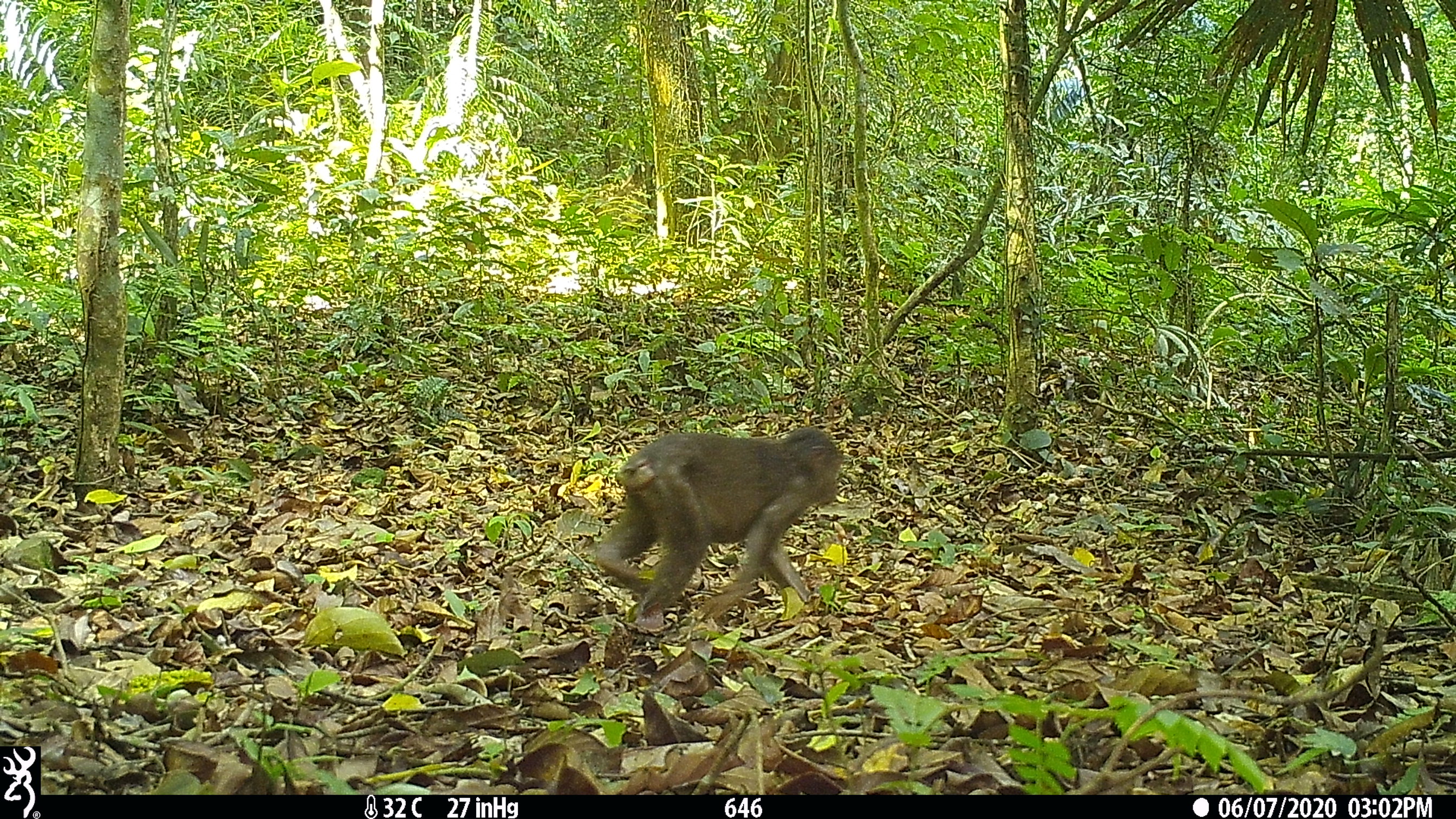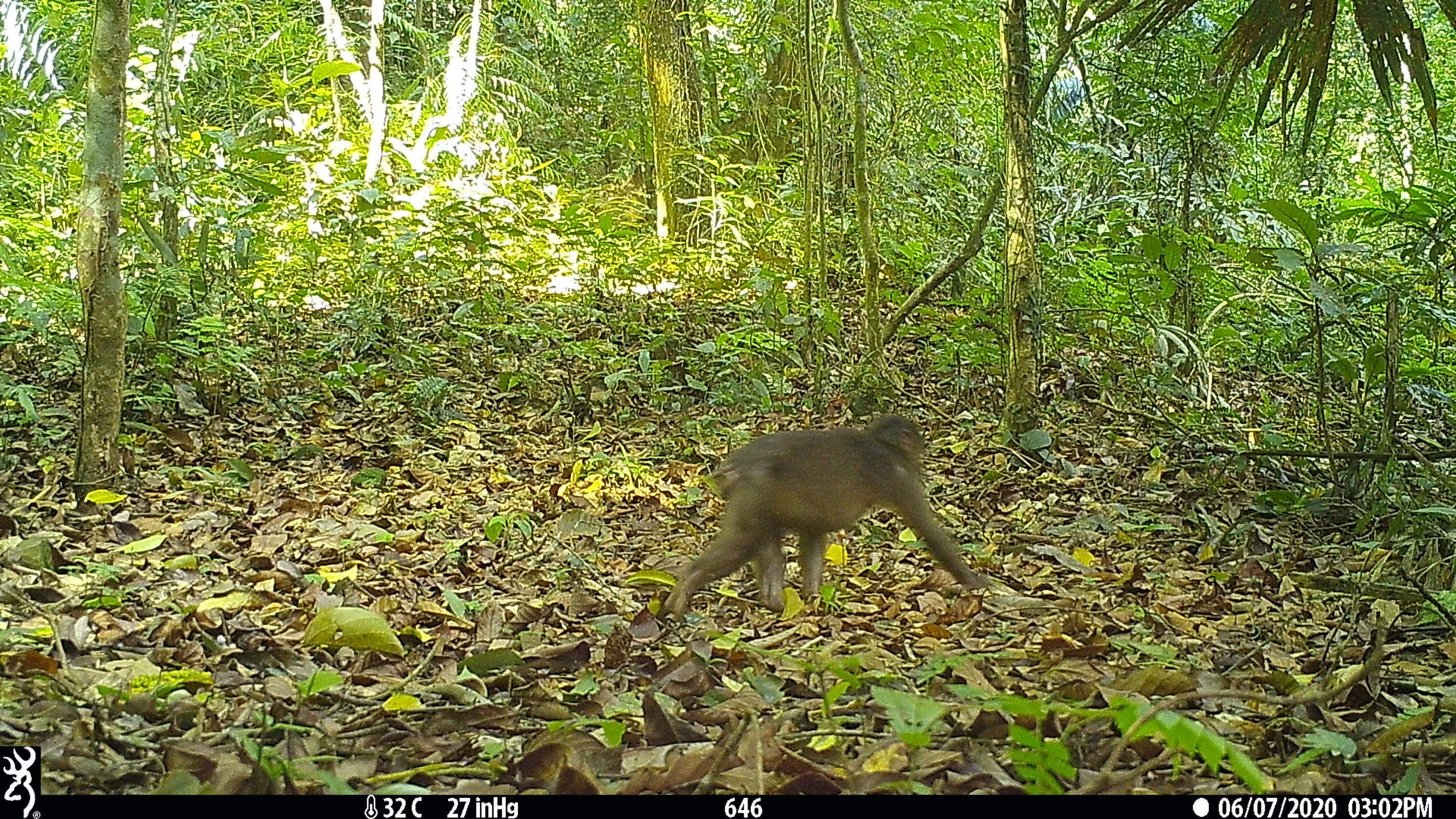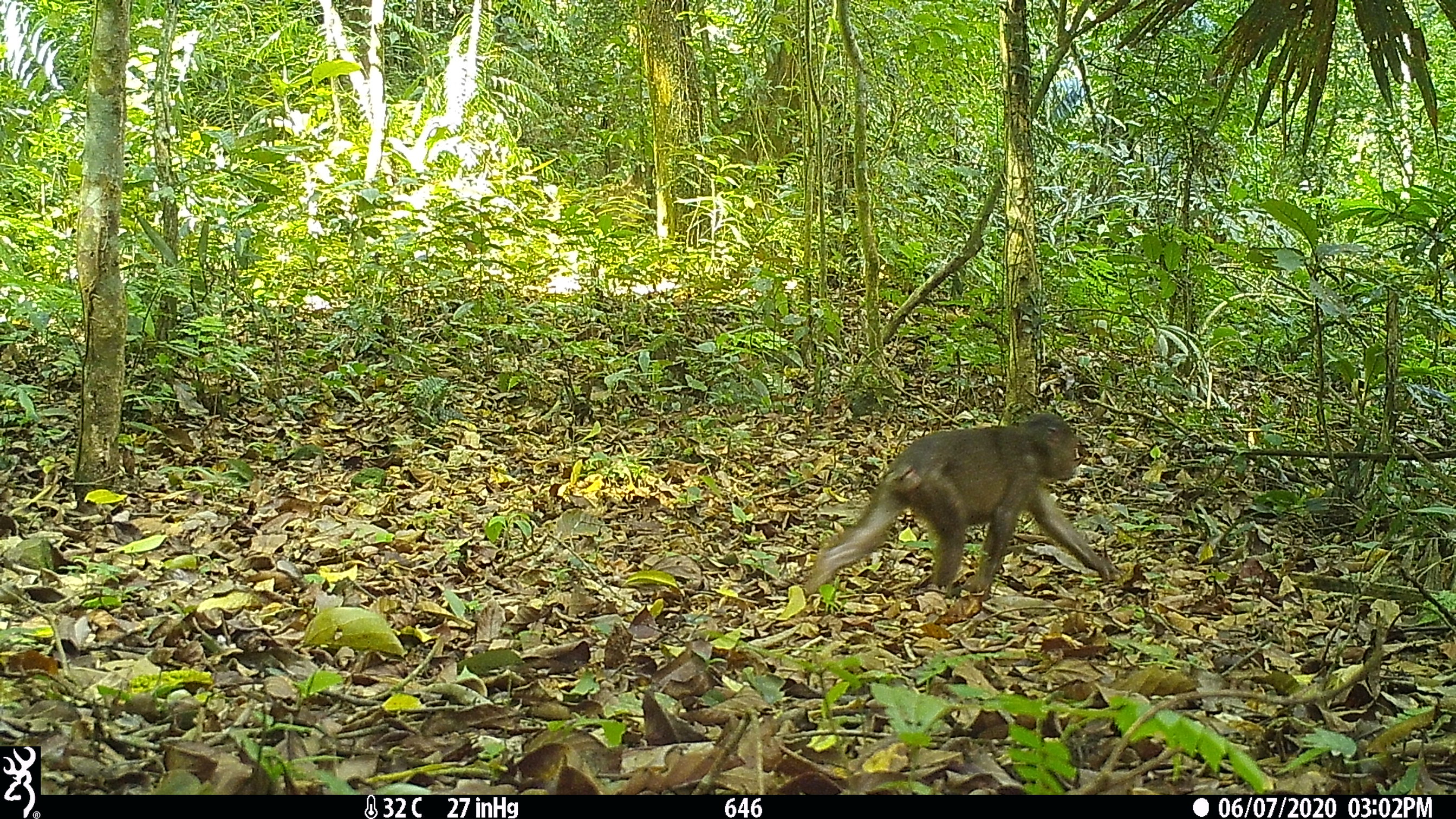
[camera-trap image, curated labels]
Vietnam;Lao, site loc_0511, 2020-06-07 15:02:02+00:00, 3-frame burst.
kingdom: Animalia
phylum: Chordata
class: Mammalia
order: Primates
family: Cercopithecidae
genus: Macaca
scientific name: Macaca arctoides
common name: stump-tailed macaque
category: stump tailed macaque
Stump tailed macaque (stump-tailed macaque) (Macaca arctoides). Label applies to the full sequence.